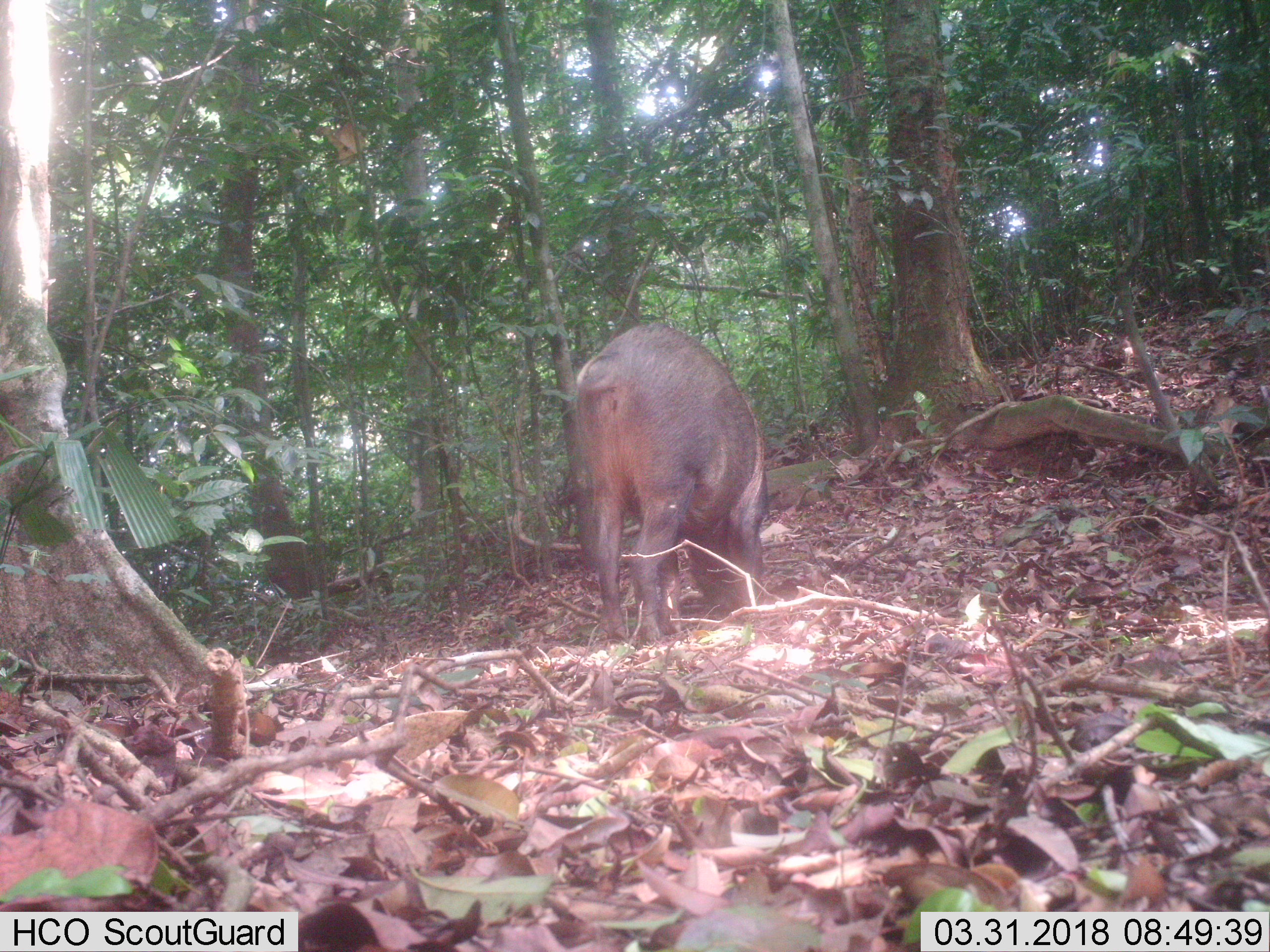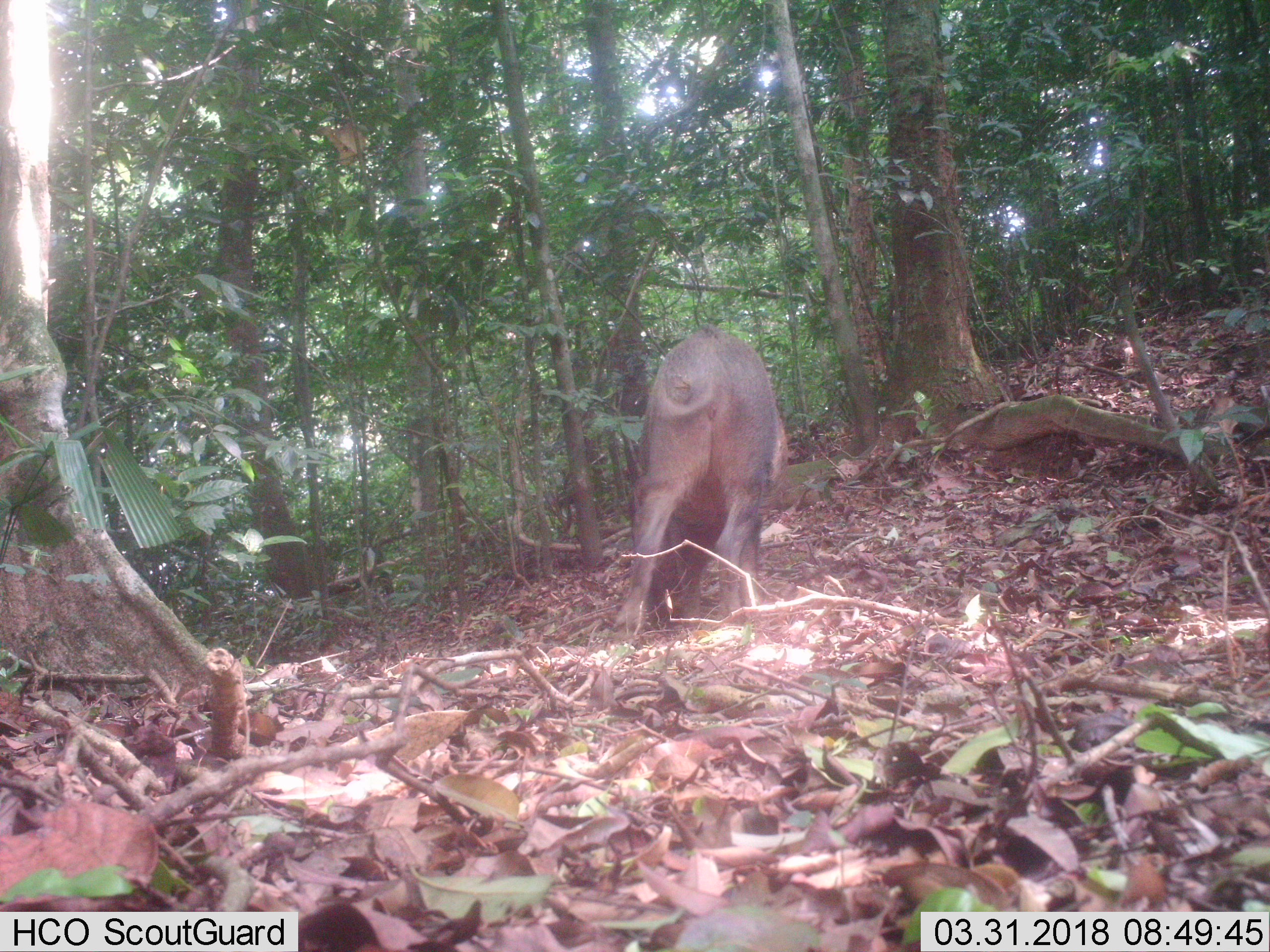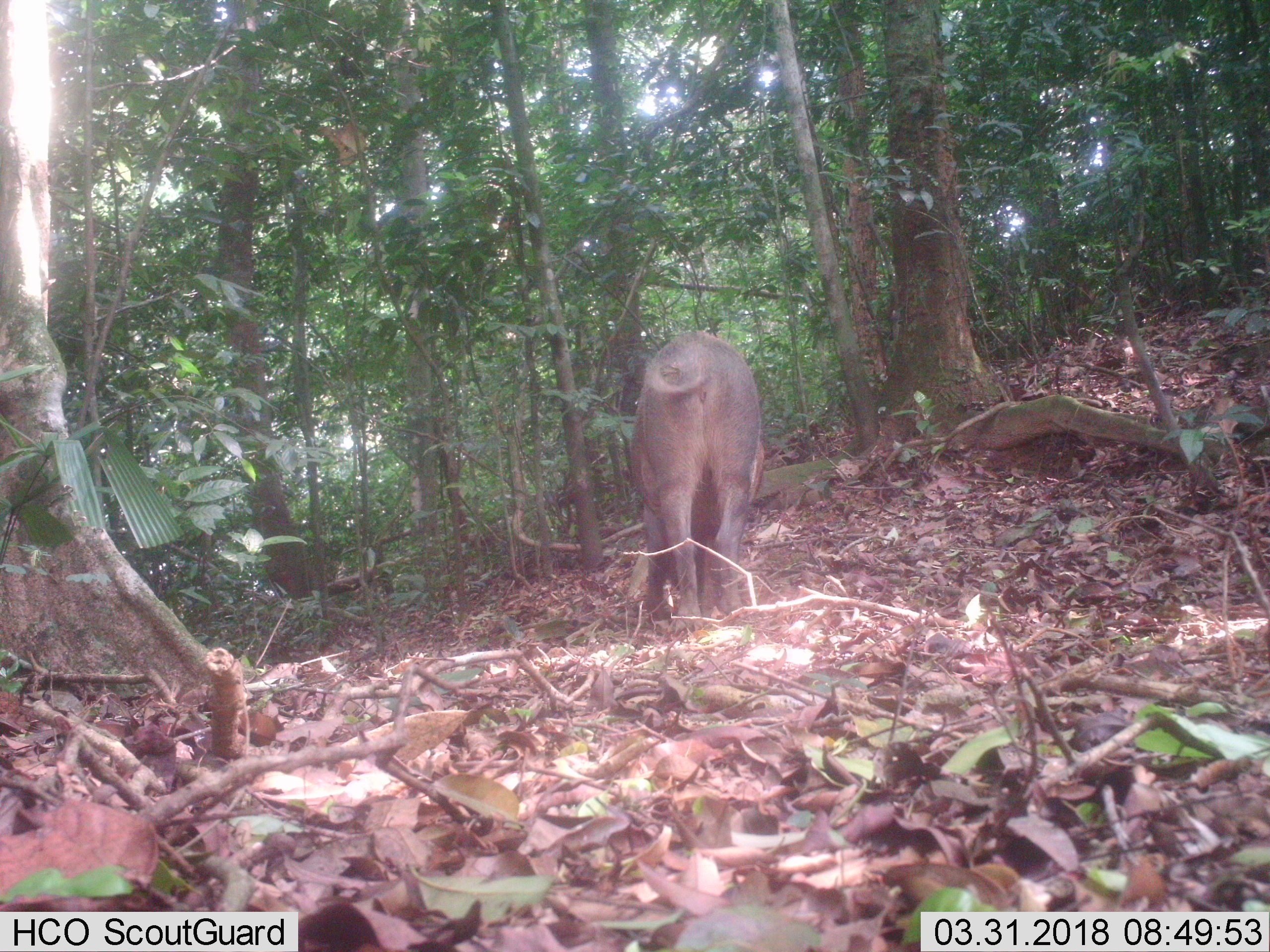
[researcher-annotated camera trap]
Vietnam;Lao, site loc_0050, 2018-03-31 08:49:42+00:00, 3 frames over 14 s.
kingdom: Animalia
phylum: Chordata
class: Mammalia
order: Artiodactyla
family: Suidae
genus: Sus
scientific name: Sus scrofa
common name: eurasian wild pig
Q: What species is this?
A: Eurasian wild pig (Sus scrofa).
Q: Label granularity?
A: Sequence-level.